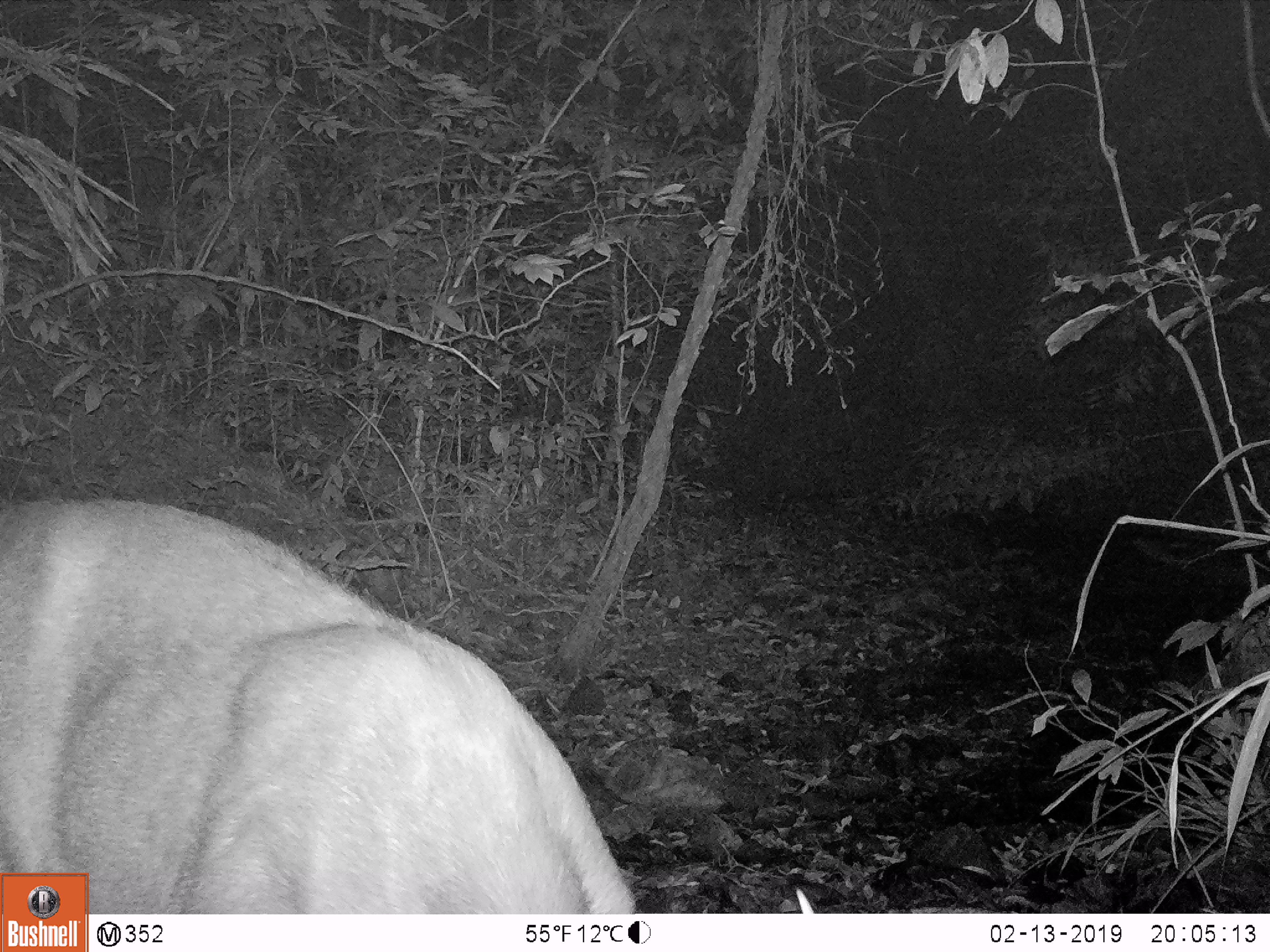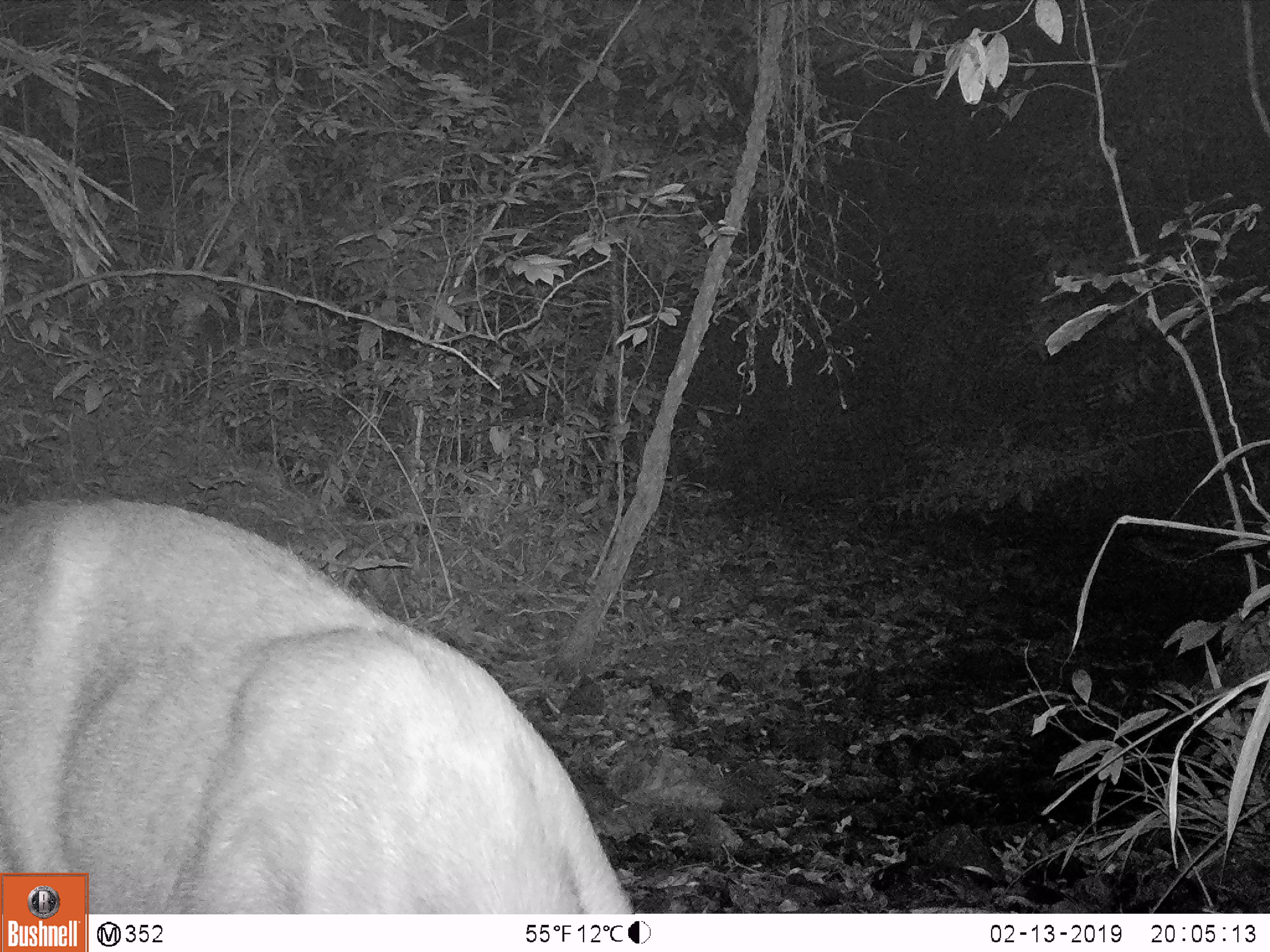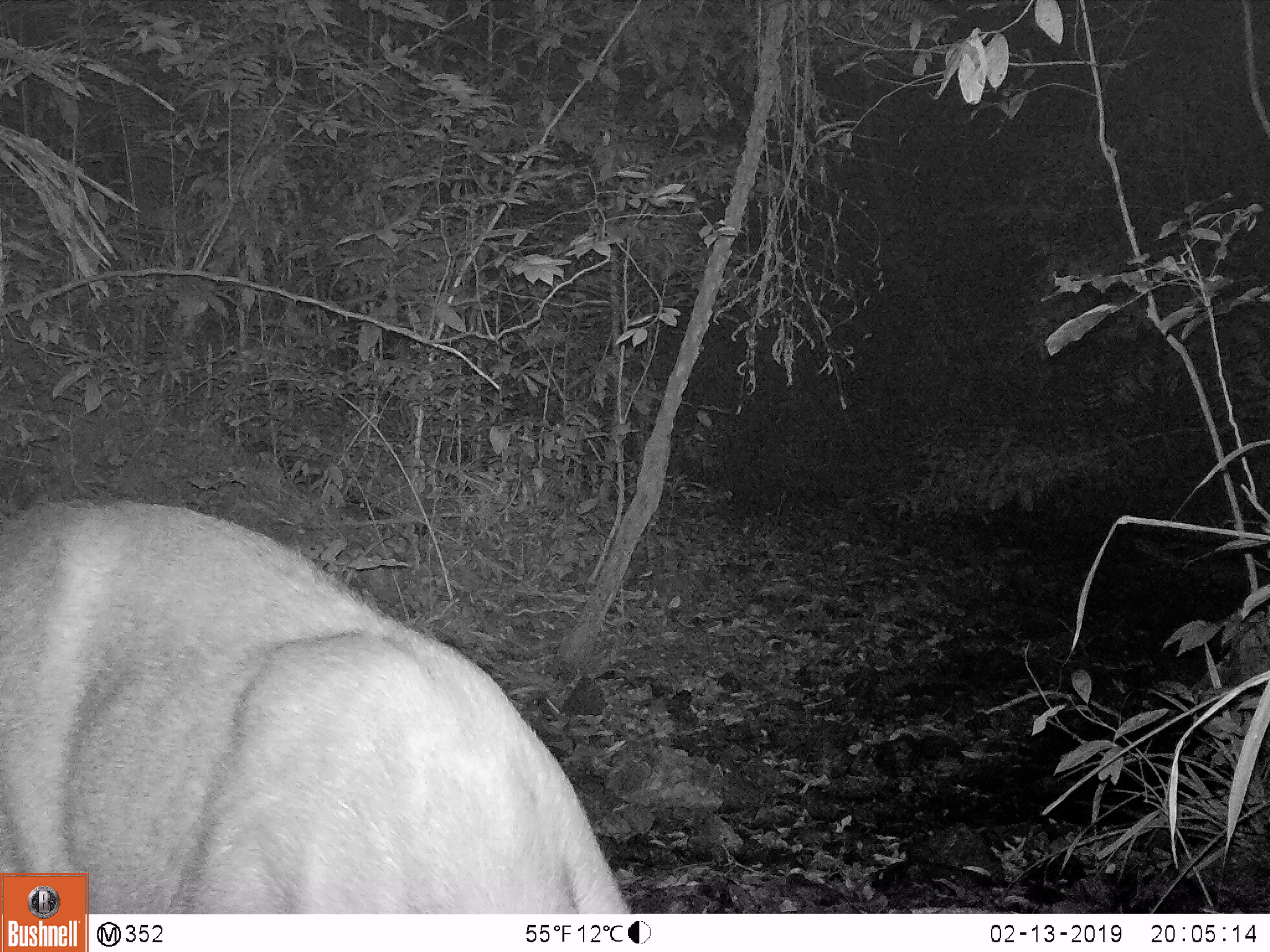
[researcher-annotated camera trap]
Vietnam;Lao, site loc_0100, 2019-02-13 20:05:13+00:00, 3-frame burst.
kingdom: Animalia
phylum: Chordata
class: Mammalia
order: Artiodactyla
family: Cervidae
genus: Rusa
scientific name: Rusa unicolor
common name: sambar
Sambar (Rusa unicolor). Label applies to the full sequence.